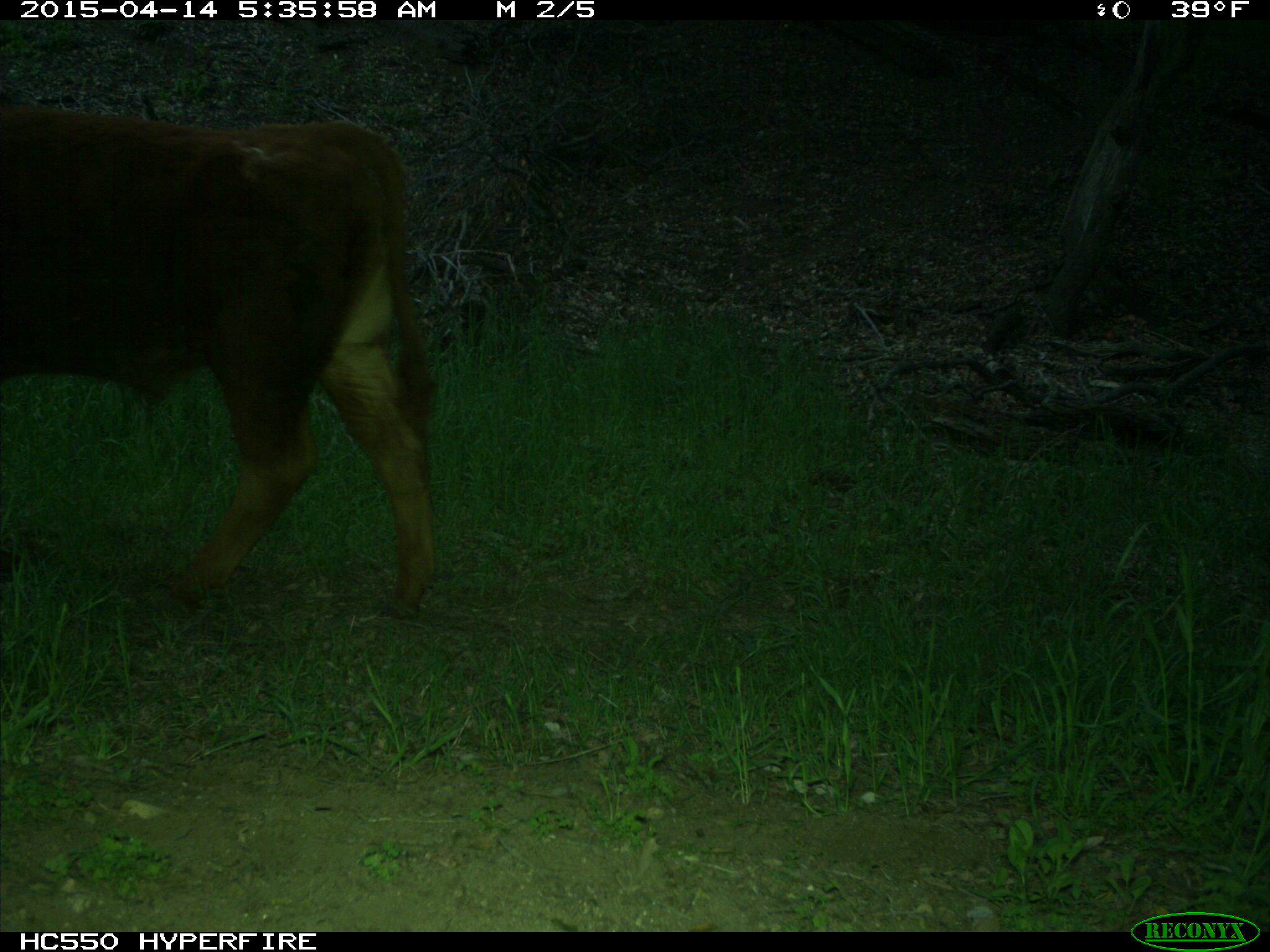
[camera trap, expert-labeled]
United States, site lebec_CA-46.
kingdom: Animalia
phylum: Chordata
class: Mammalia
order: Artiodactyla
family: Bovidae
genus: Bos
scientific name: Bos taurus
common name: domestic cow